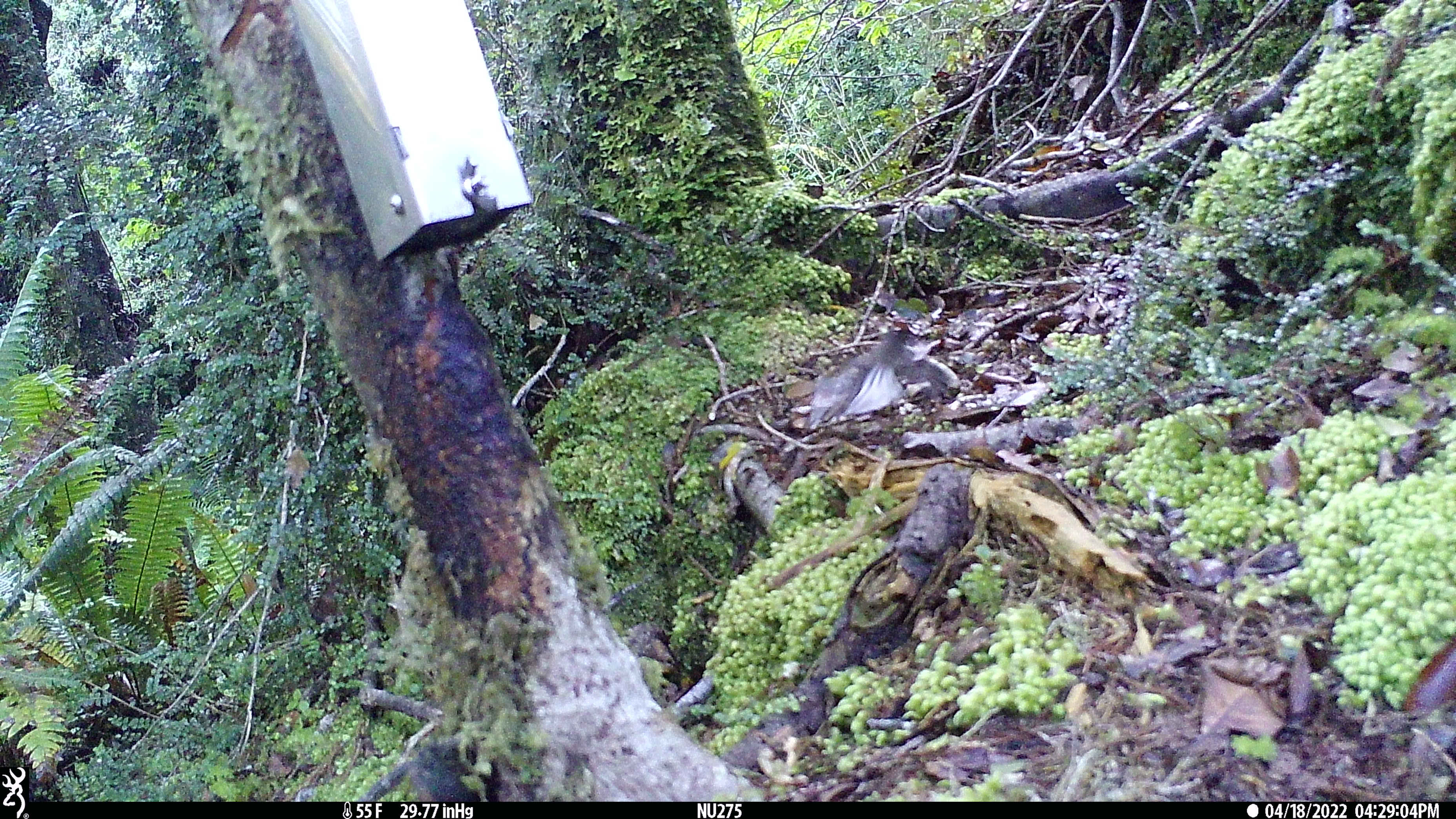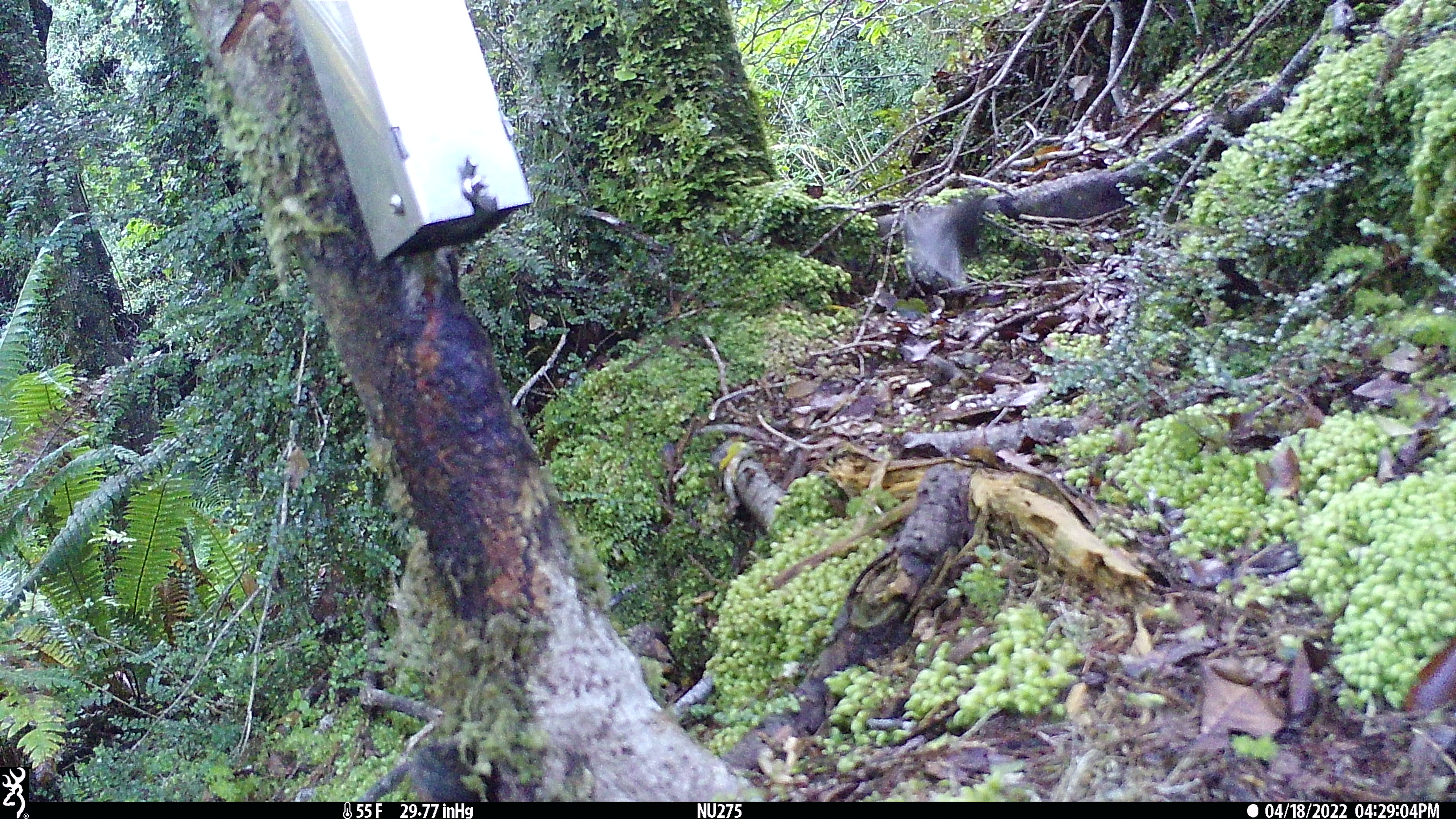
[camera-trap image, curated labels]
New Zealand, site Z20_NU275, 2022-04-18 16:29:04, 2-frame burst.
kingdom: Animalia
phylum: Chordata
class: Aves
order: Passeriformes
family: Rhipiduridae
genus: Rhipidura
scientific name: Rhipidura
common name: fantails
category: fantail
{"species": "fantail (fantails) (Rhipidura)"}